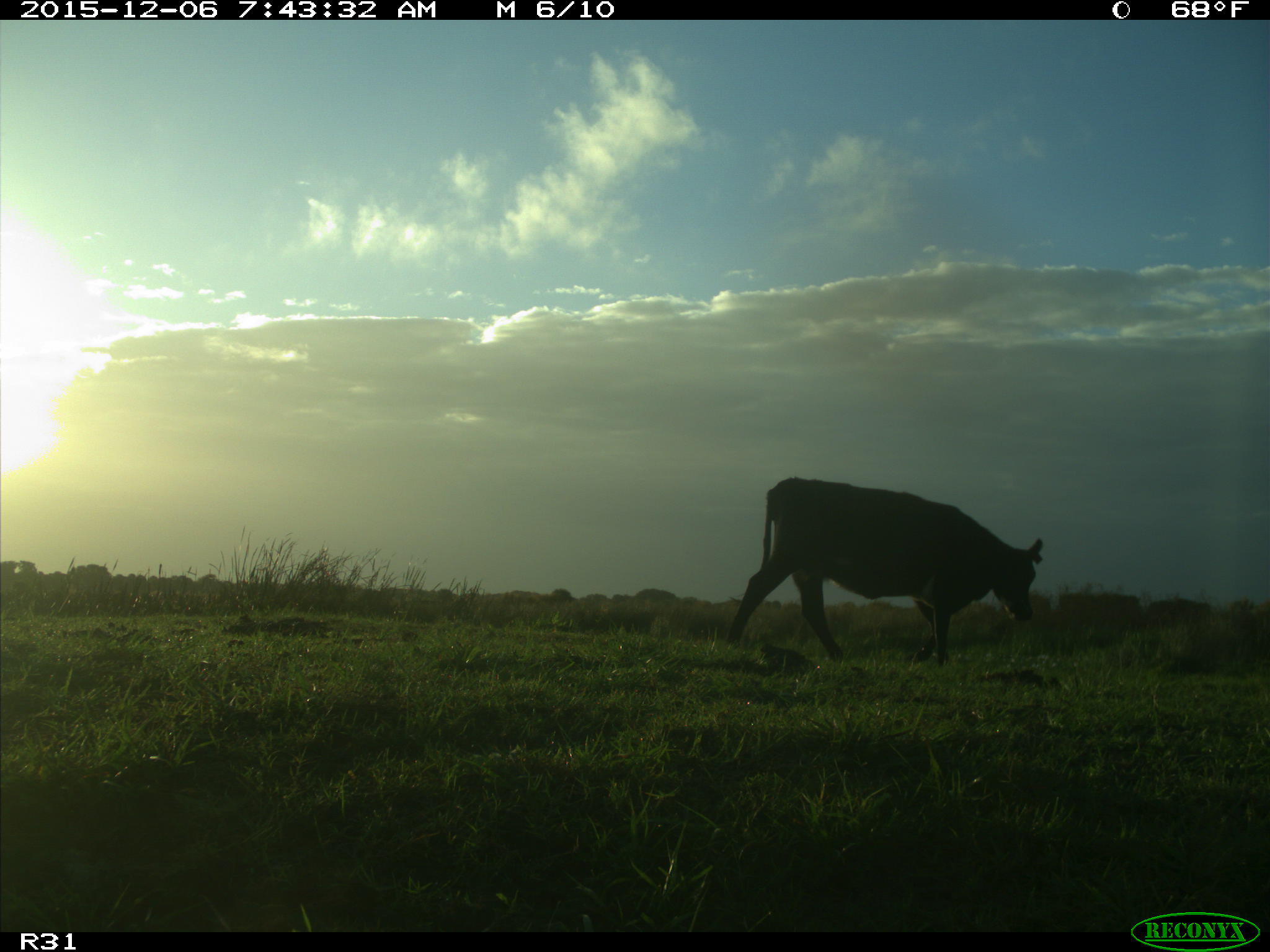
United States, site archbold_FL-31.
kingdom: Animalia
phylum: Chordata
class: Mammalia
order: Artiodactyla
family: Bovidae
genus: Bos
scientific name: Bos taurus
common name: domestic cow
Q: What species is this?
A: Bos taurus (domestic cow).